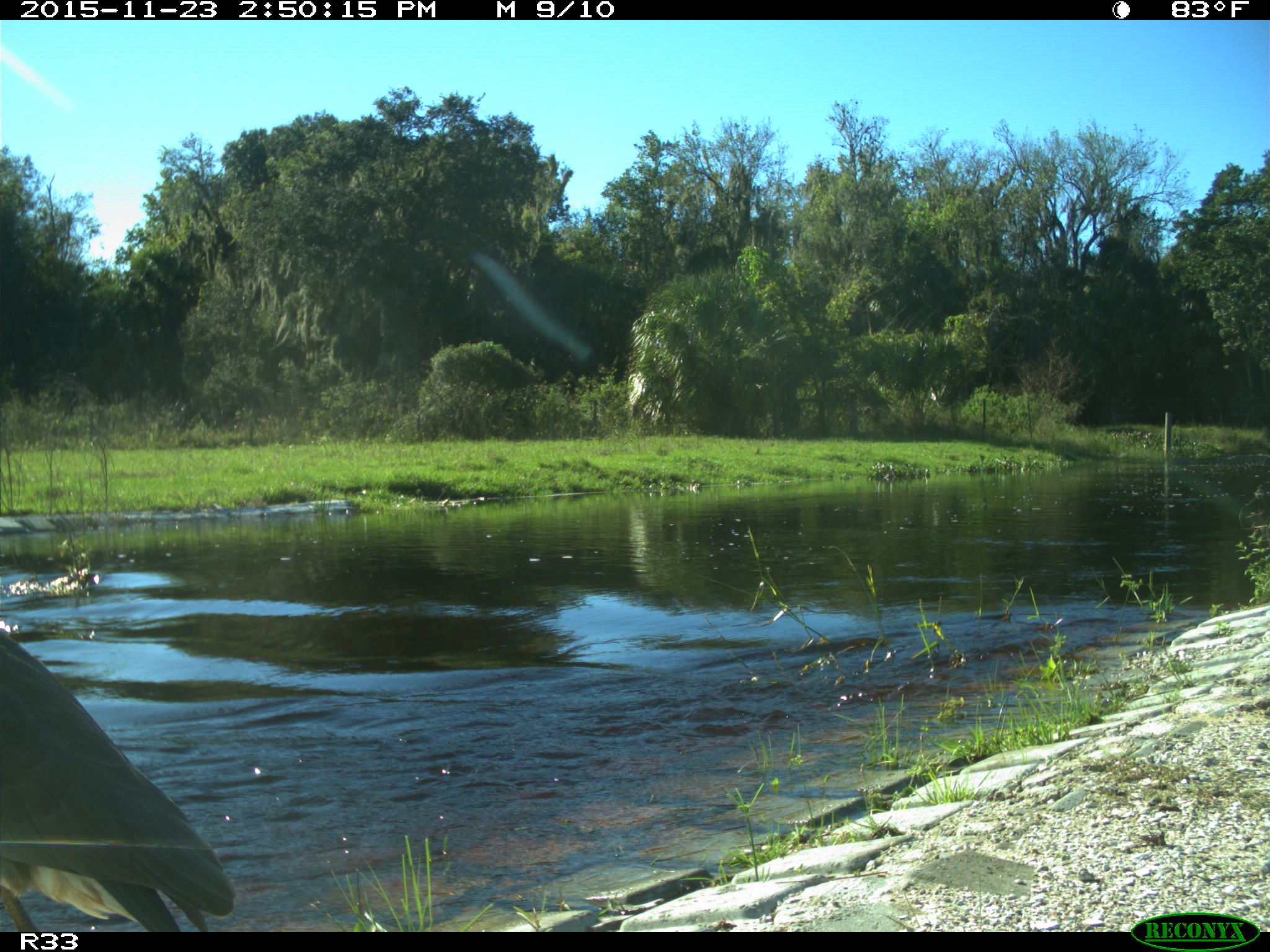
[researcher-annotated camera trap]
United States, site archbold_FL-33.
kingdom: Animalia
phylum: Chordata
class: Aves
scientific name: Aves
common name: birds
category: unidentified bird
Unidentified bird (birds) (Aves).